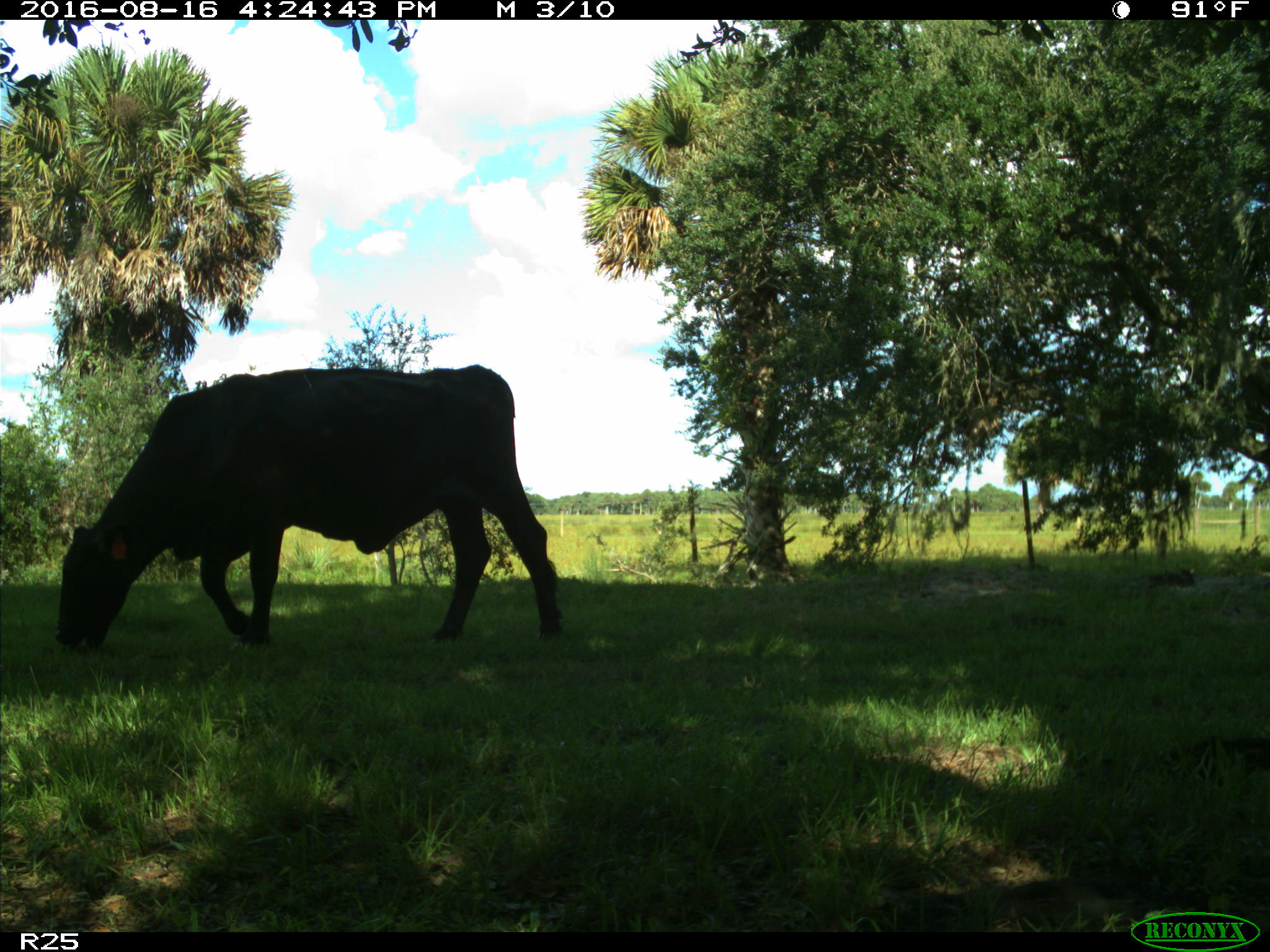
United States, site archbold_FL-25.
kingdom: Animalia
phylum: Chordata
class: Mammalia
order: Artiodactyla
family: Bovidae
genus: Bos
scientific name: Bos taurus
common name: domestic cow